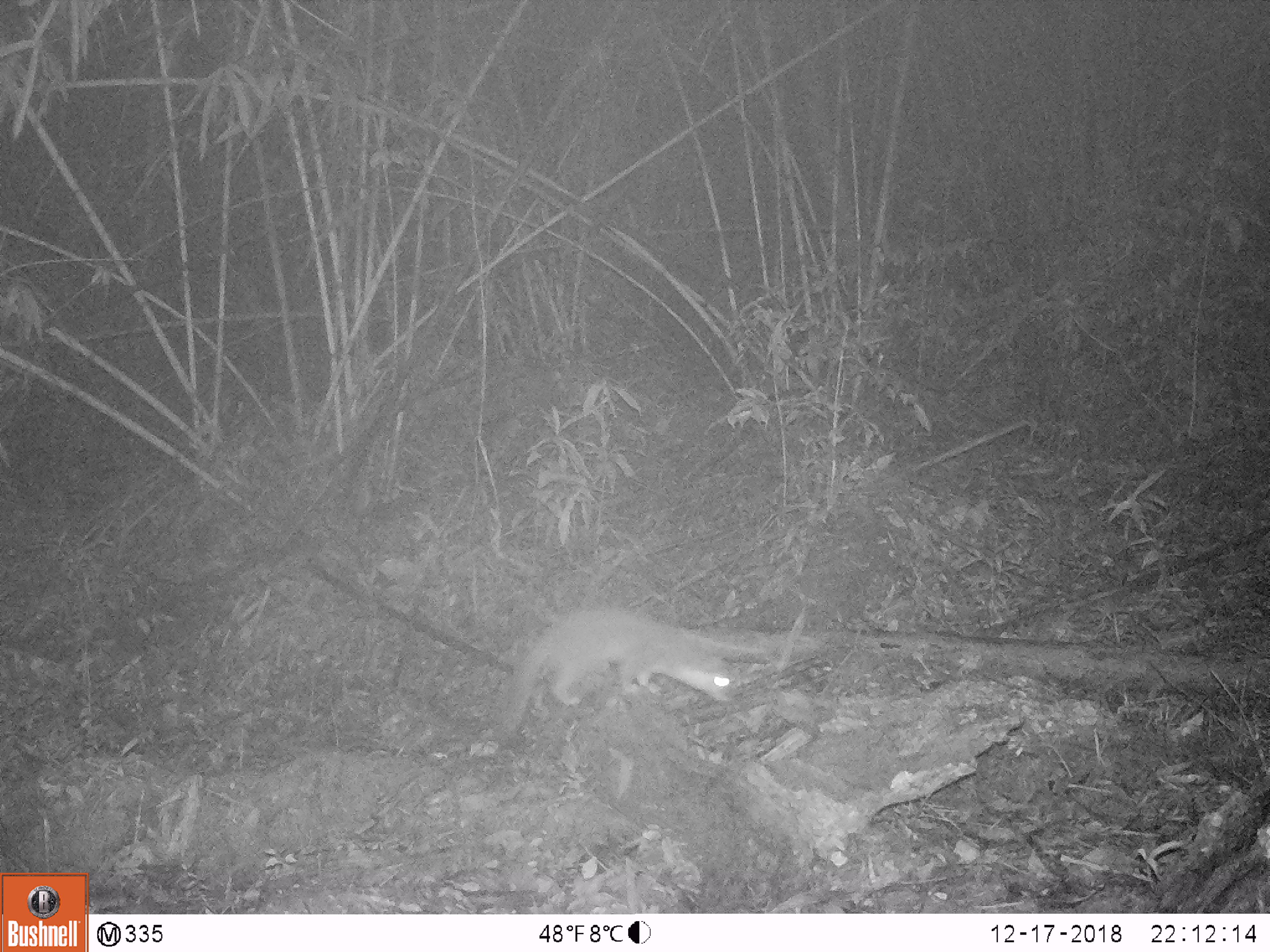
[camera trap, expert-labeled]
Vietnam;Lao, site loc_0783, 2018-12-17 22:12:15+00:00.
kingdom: Animalia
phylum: Chordata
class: Mammalia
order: Carnivora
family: Mustelidae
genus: Melogale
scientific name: Melogale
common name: ferret badger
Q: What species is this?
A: Ferret badger (Melogale).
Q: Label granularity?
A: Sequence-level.